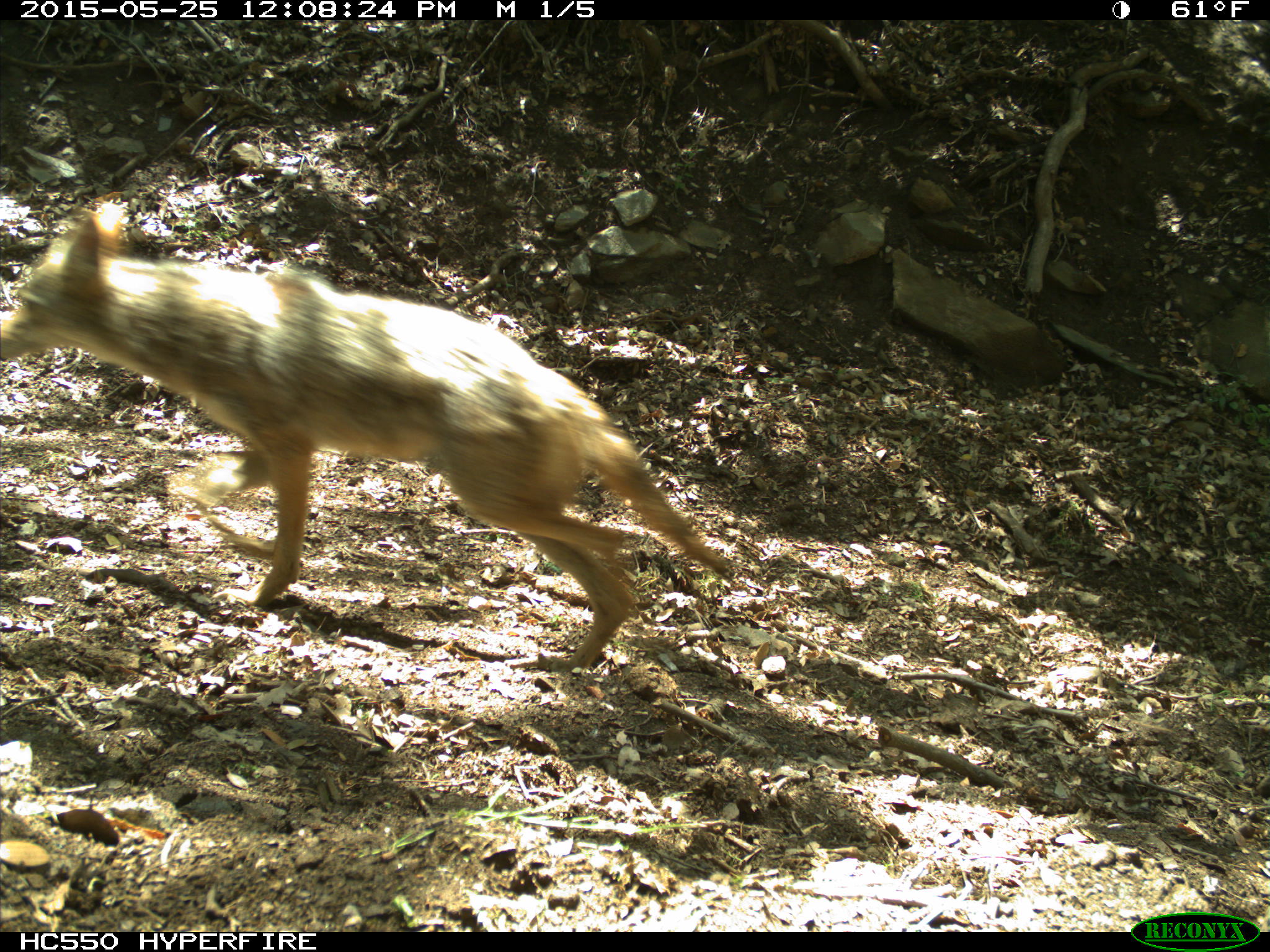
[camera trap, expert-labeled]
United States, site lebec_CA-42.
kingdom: Animalia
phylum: Chordata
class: Mammalia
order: Carnivora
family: Canidae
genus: Canis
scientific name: Canis latrans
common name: coyote